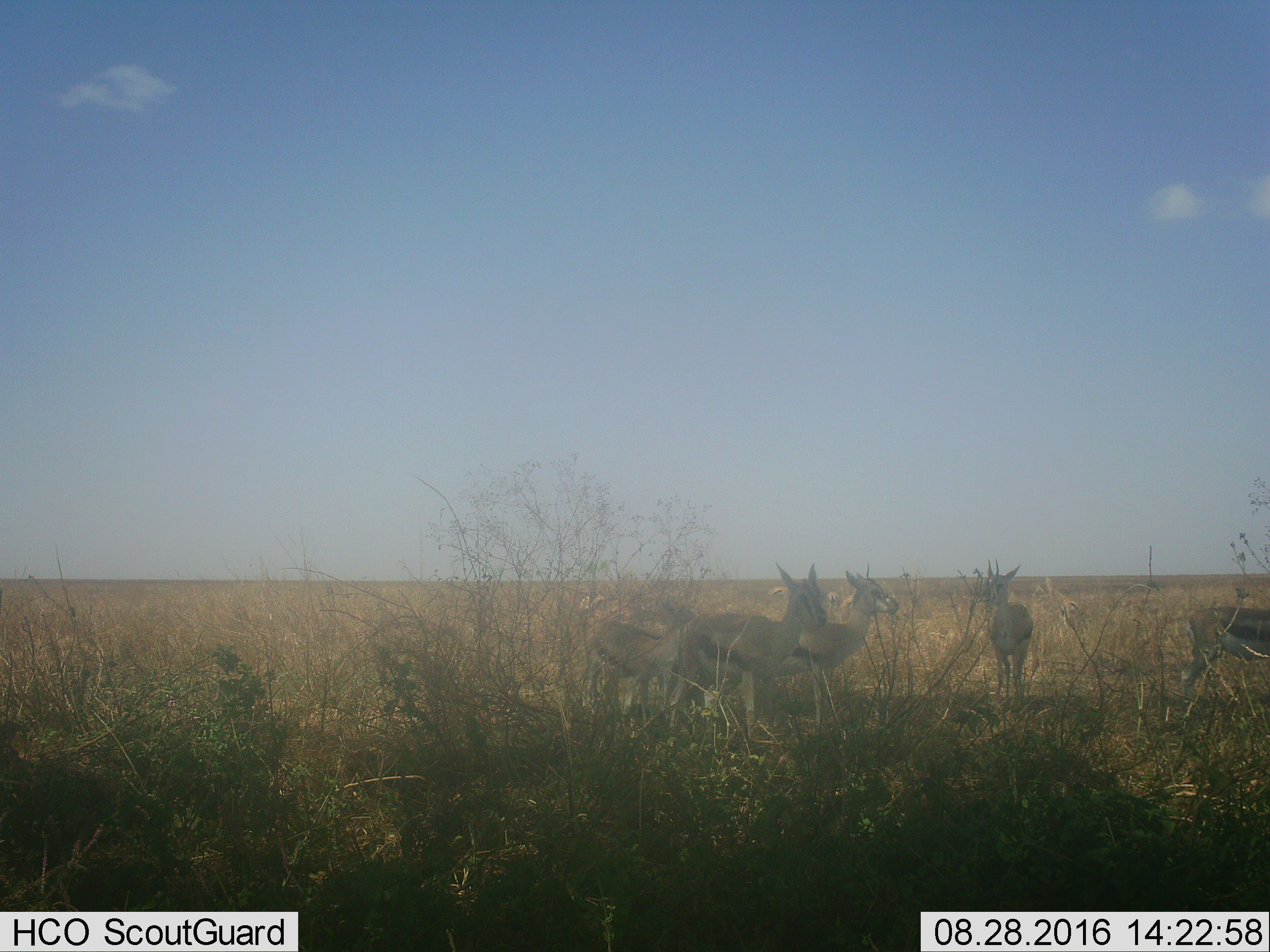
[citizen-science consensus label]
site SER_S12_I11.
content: unidentified animal